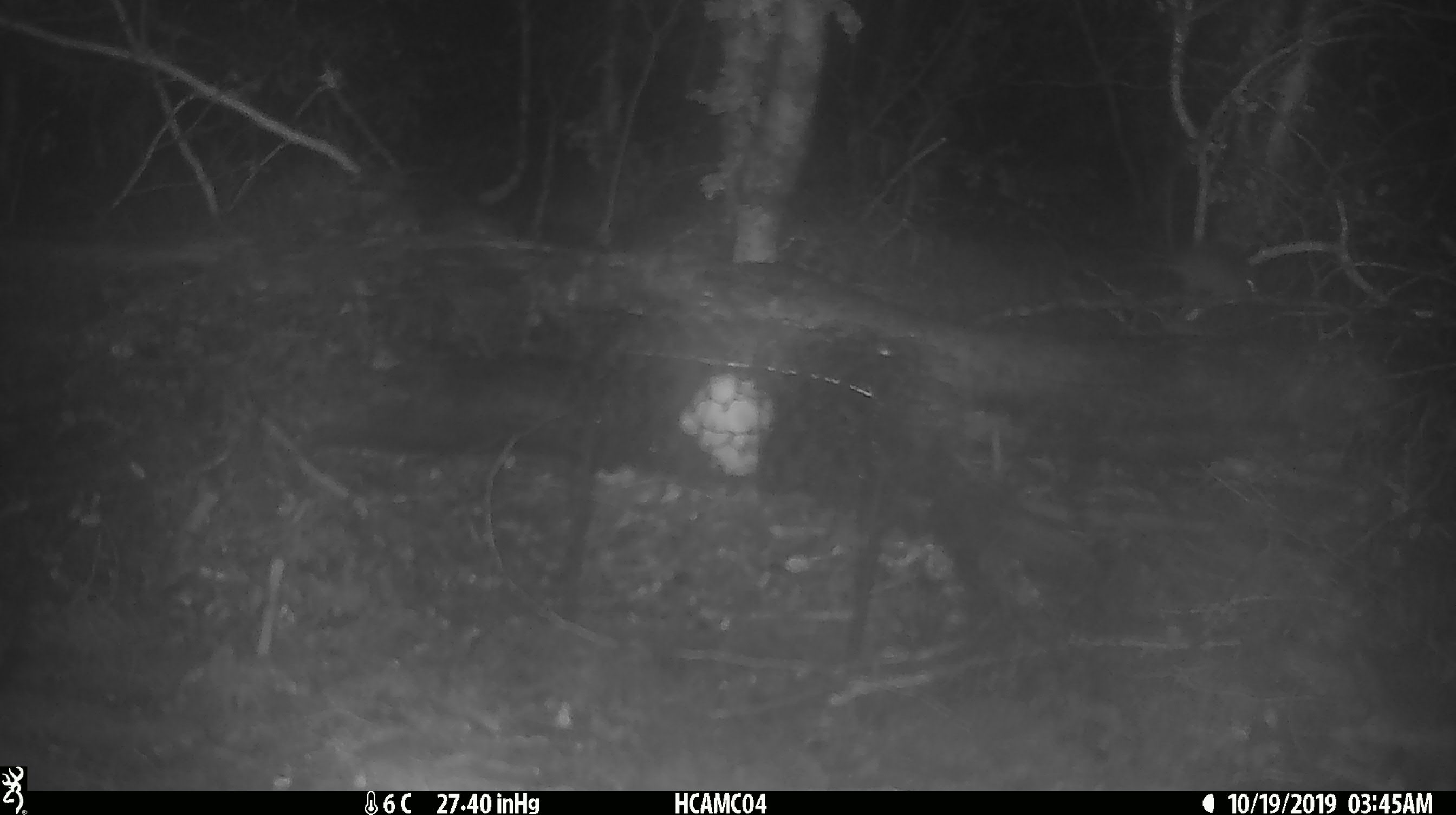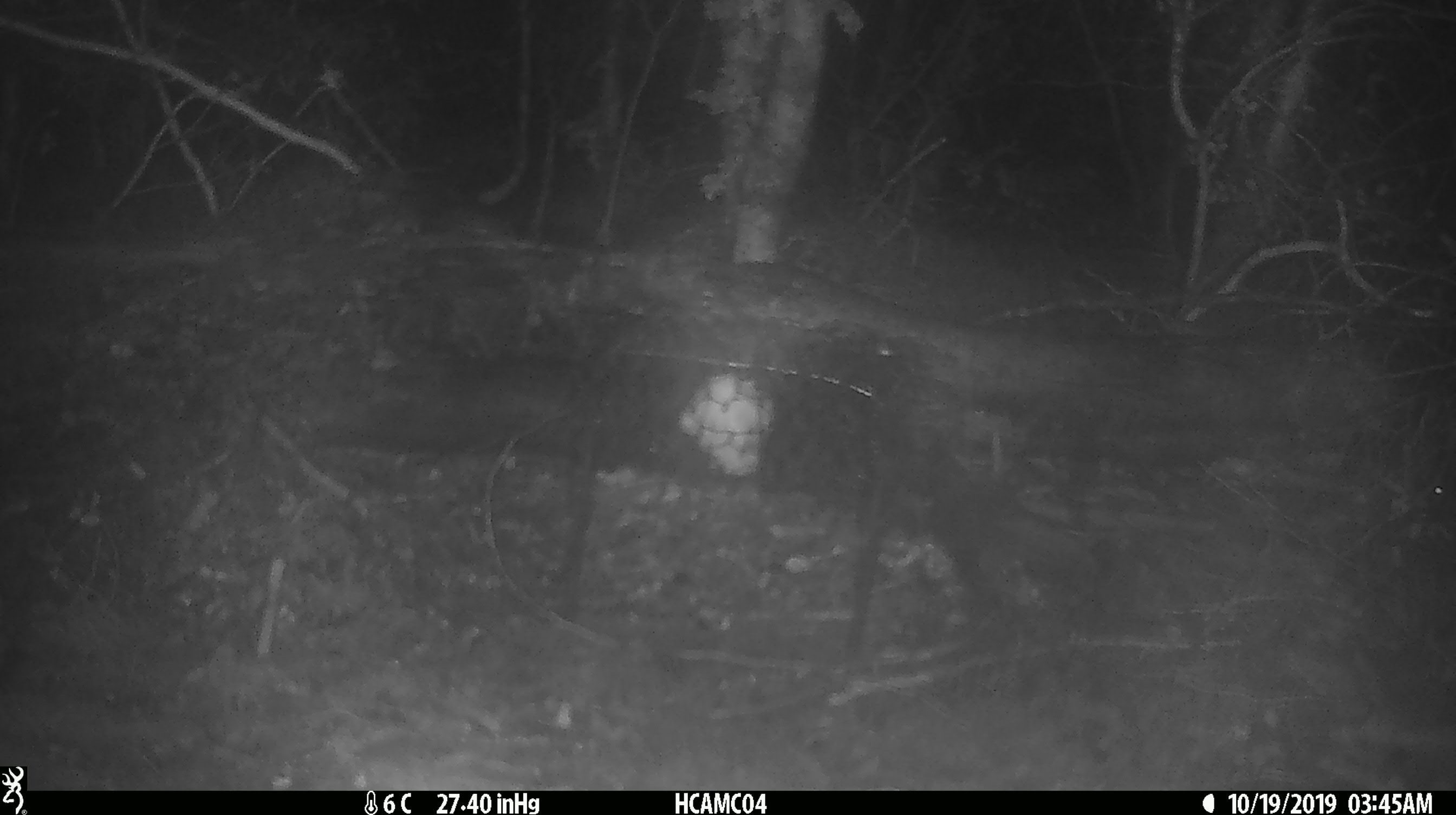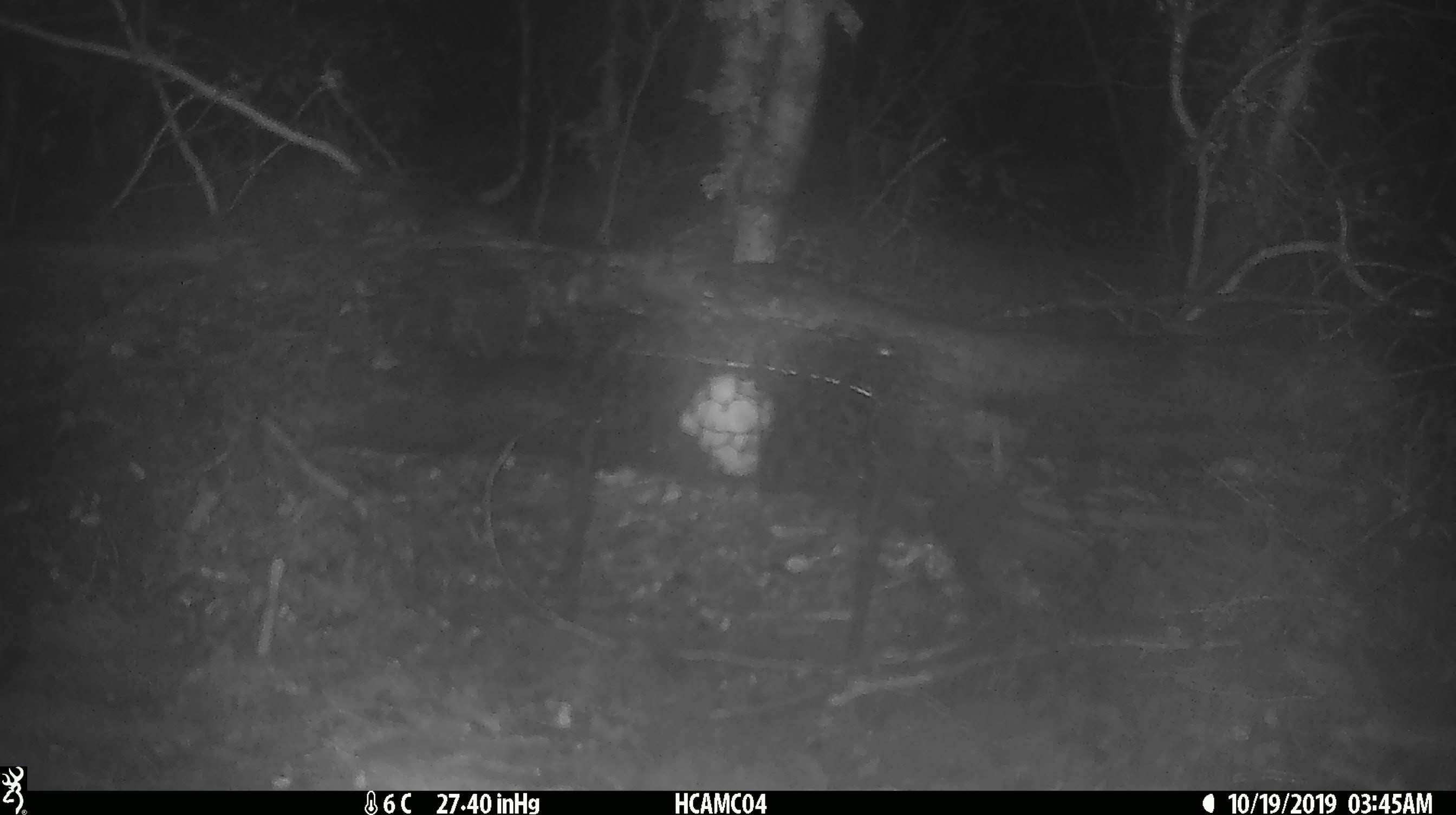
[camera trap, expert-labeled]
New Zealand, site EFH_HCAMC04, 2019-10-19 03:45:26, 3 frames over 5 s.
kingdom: Animalia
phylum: Chordata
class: Mammalia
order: Rodentia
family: Muridae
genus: Mus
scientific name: Mus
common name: mouse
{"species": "mouse (Mus)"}